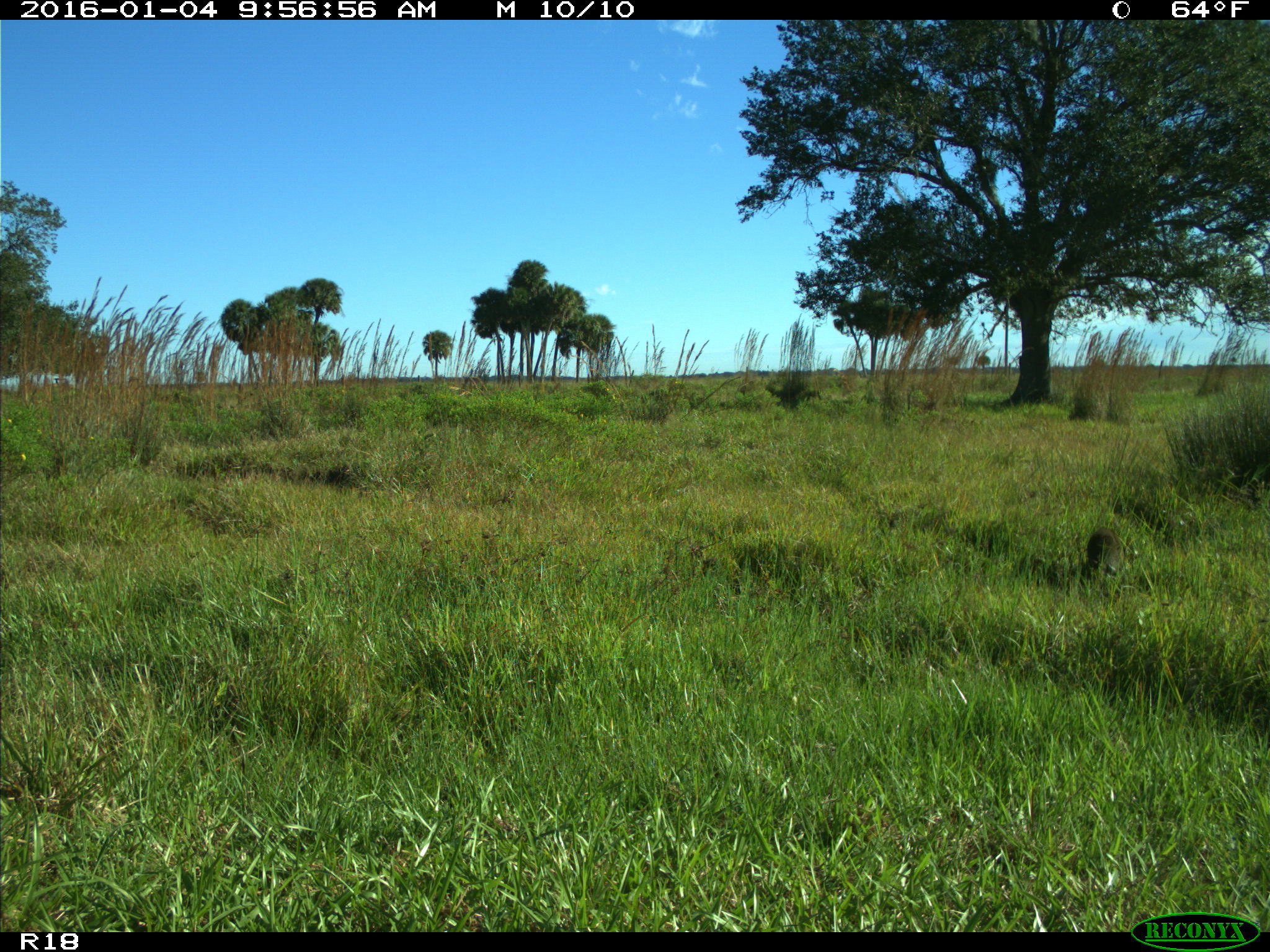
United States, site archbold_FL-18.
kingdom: Animalia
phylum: Chordata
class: Mammalia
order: Carnivora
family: Procyonidae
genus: Procyon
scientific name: Procyon lotor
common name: common raccoon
Procyon lotor (common raccoon).